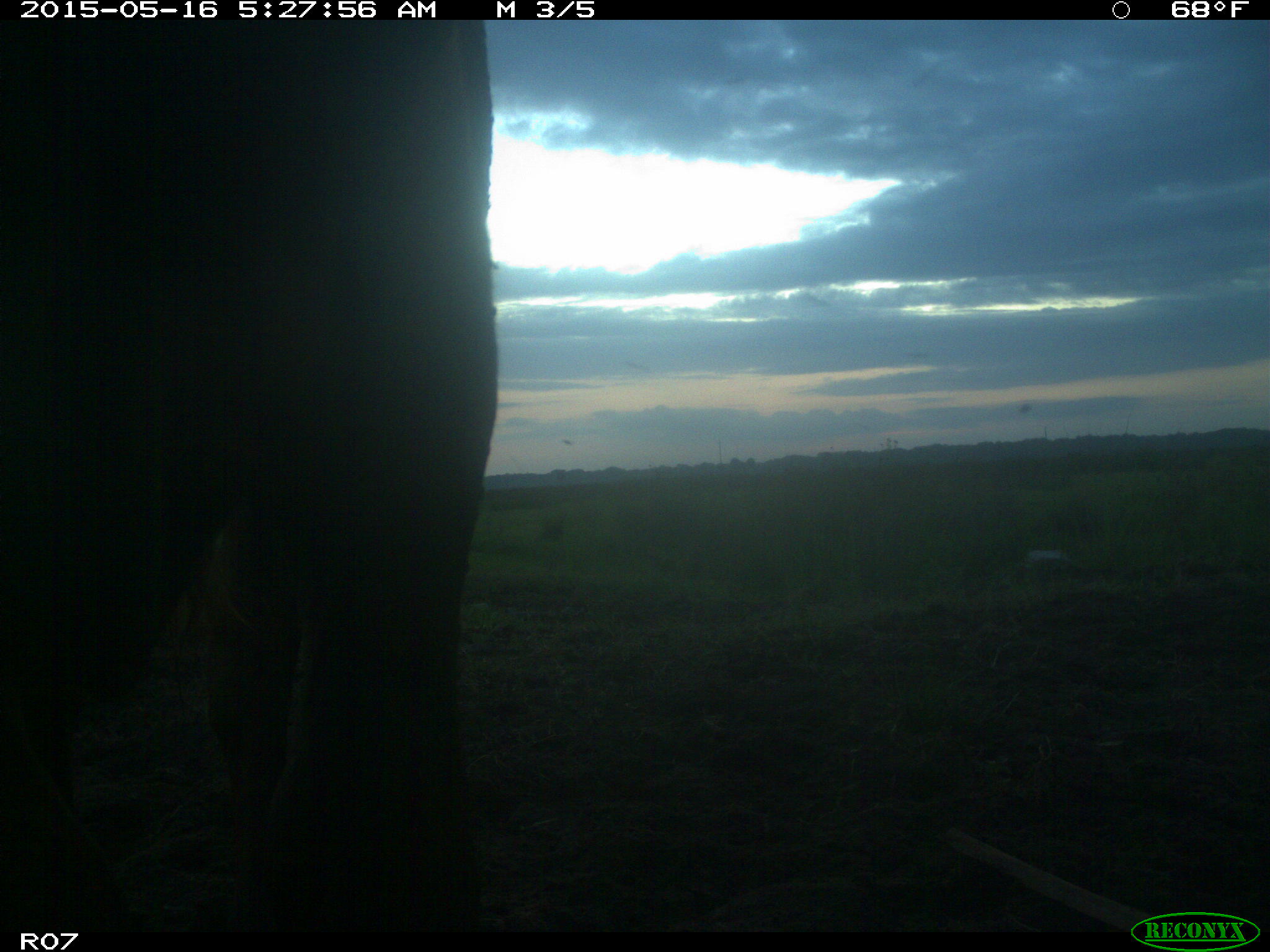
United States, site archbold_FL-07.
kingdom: Animalia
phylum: Chordata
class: Mammalia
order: Artiodactyla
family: Bovidae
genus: Bos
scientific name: Bos taurus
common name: domestic cow